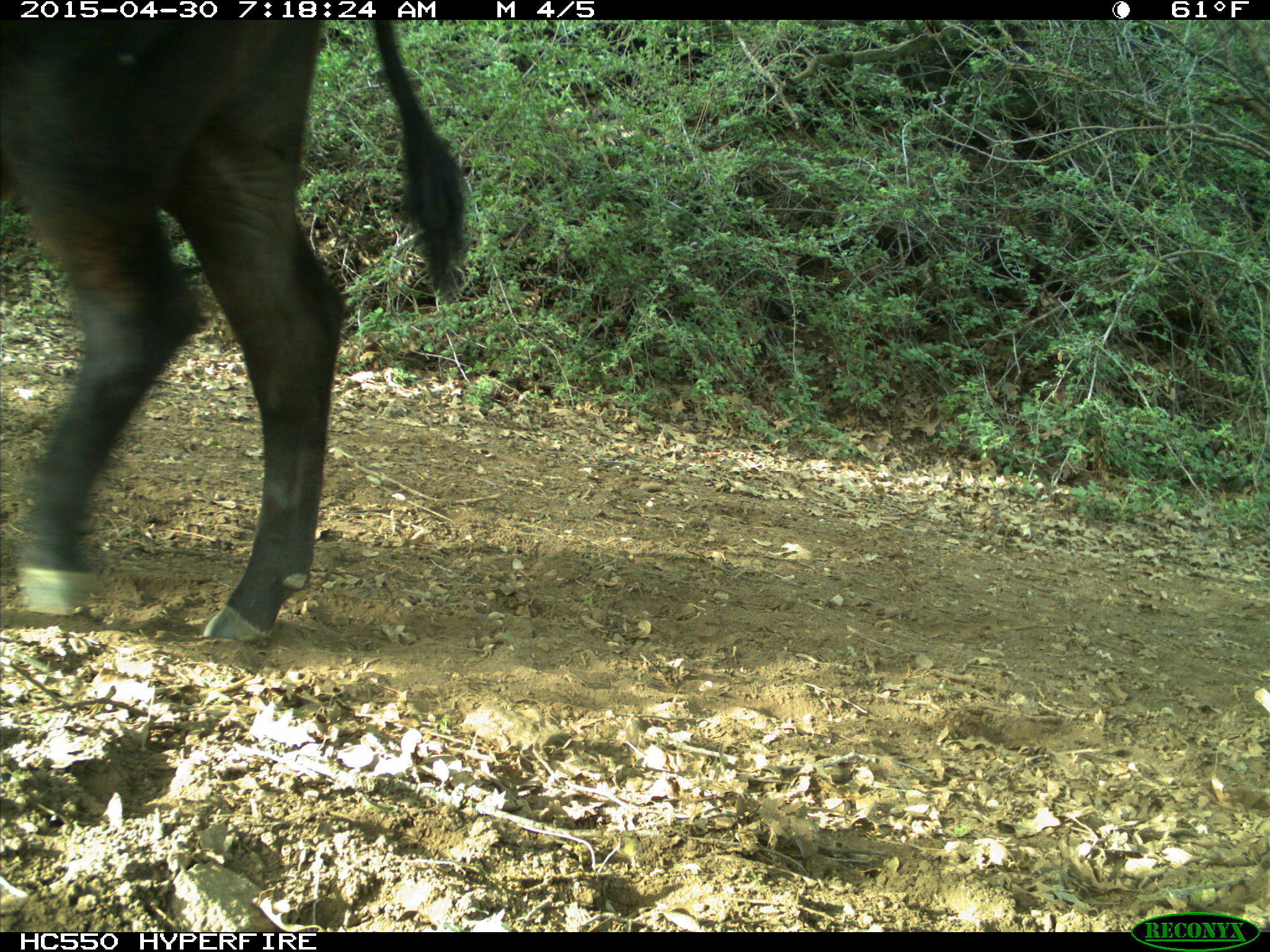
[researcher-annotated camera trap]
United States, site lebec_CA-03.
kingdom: Animalia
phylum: Chordata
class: Mammalia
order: Artiodactyla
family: Bovidae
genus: Bos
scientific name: Bos taurus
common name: domestic cow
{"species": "Bos taurus (domestic cow)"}